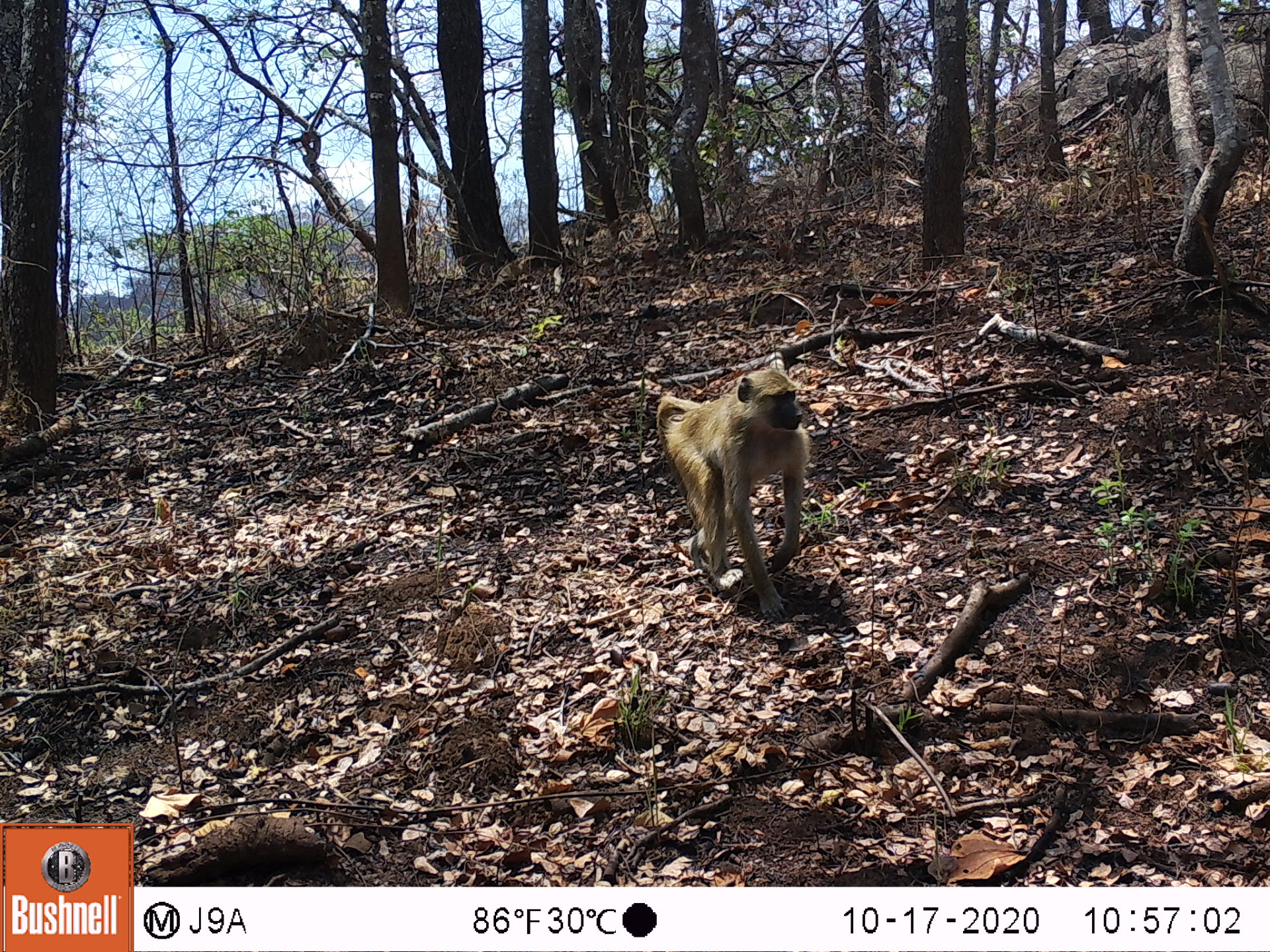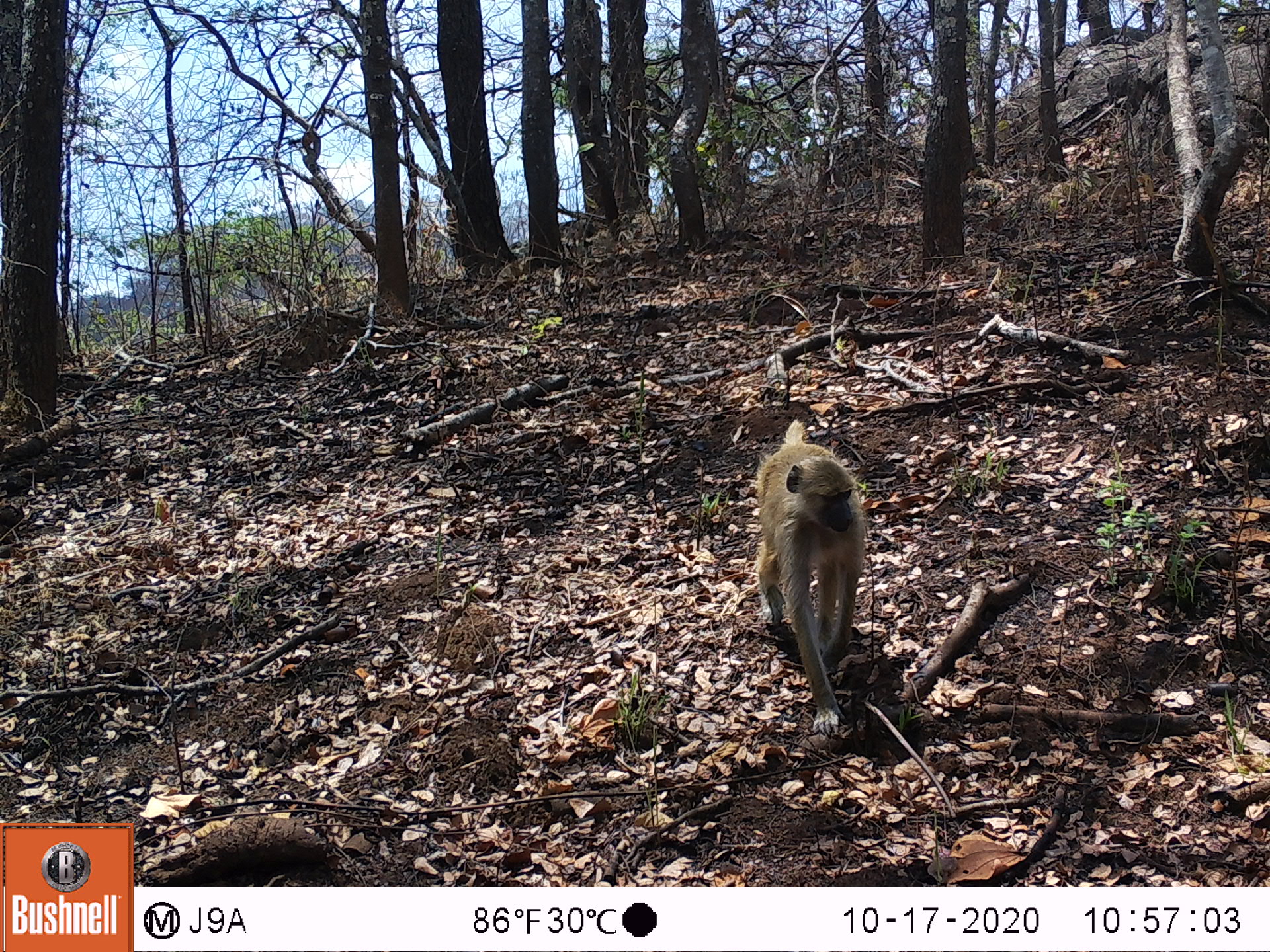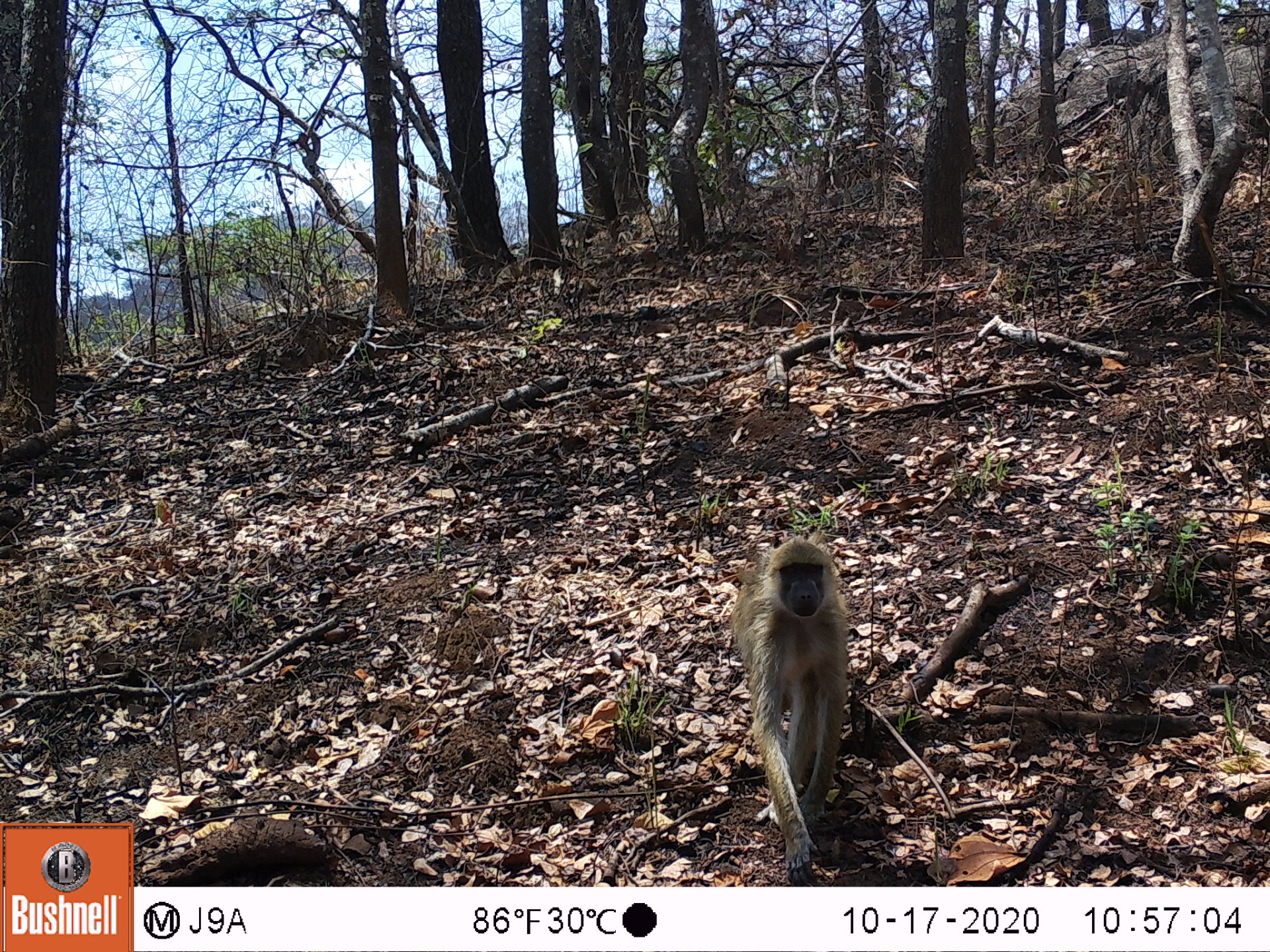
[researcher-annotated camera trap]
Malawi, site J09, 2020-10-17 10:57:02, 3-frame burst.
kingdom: Animalia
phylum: Chordata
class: Mammalia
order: Primates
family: Cercopithecidae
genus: Papio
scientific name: Papio cynocephalus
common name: yellow baboon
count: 1